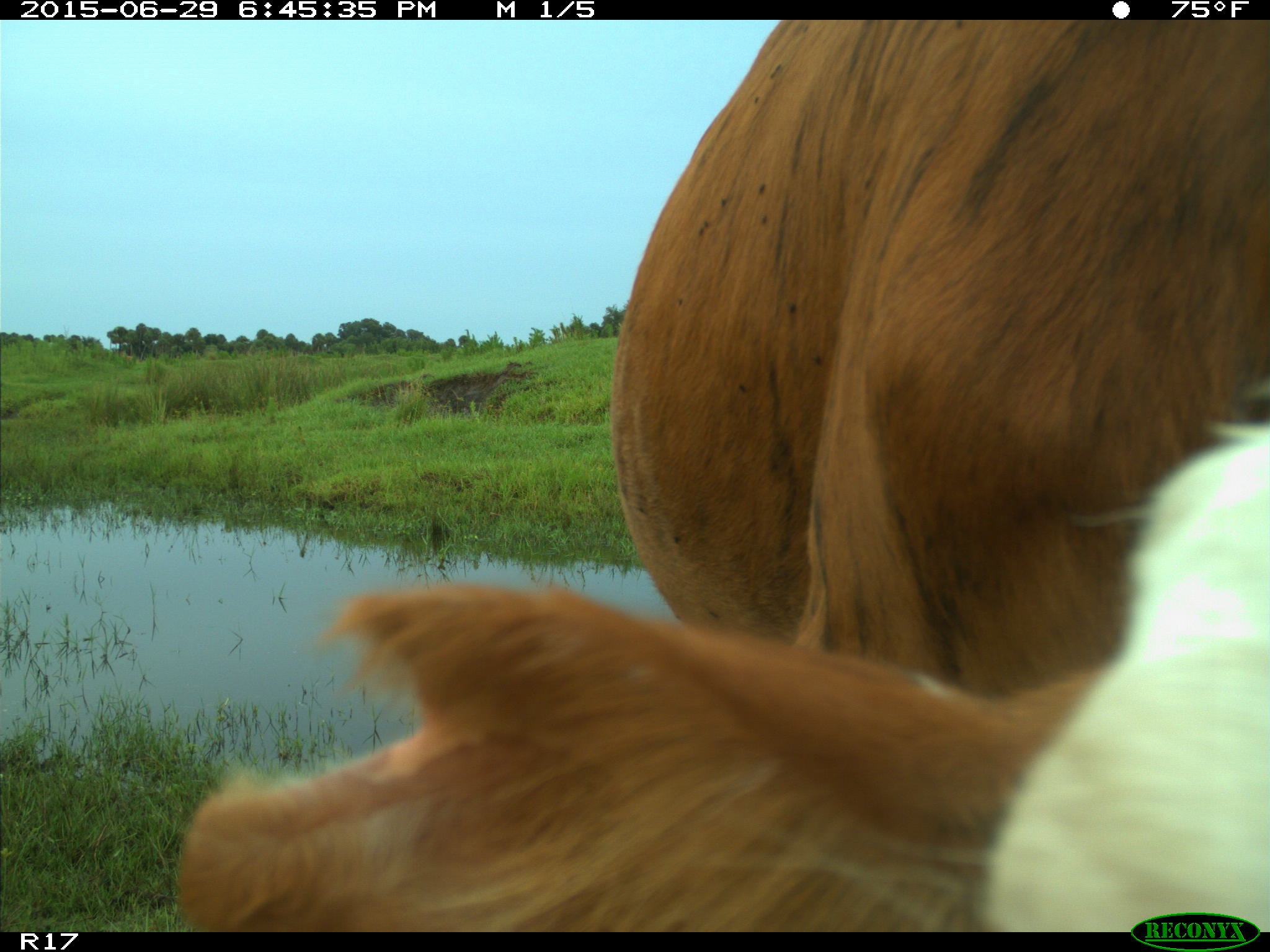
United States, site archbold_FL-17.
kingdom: Animalia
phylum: Chordata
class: Mammalia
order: Artiodactyla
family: Bovidae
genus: Bos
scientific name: Bos taurus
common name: domestic cow